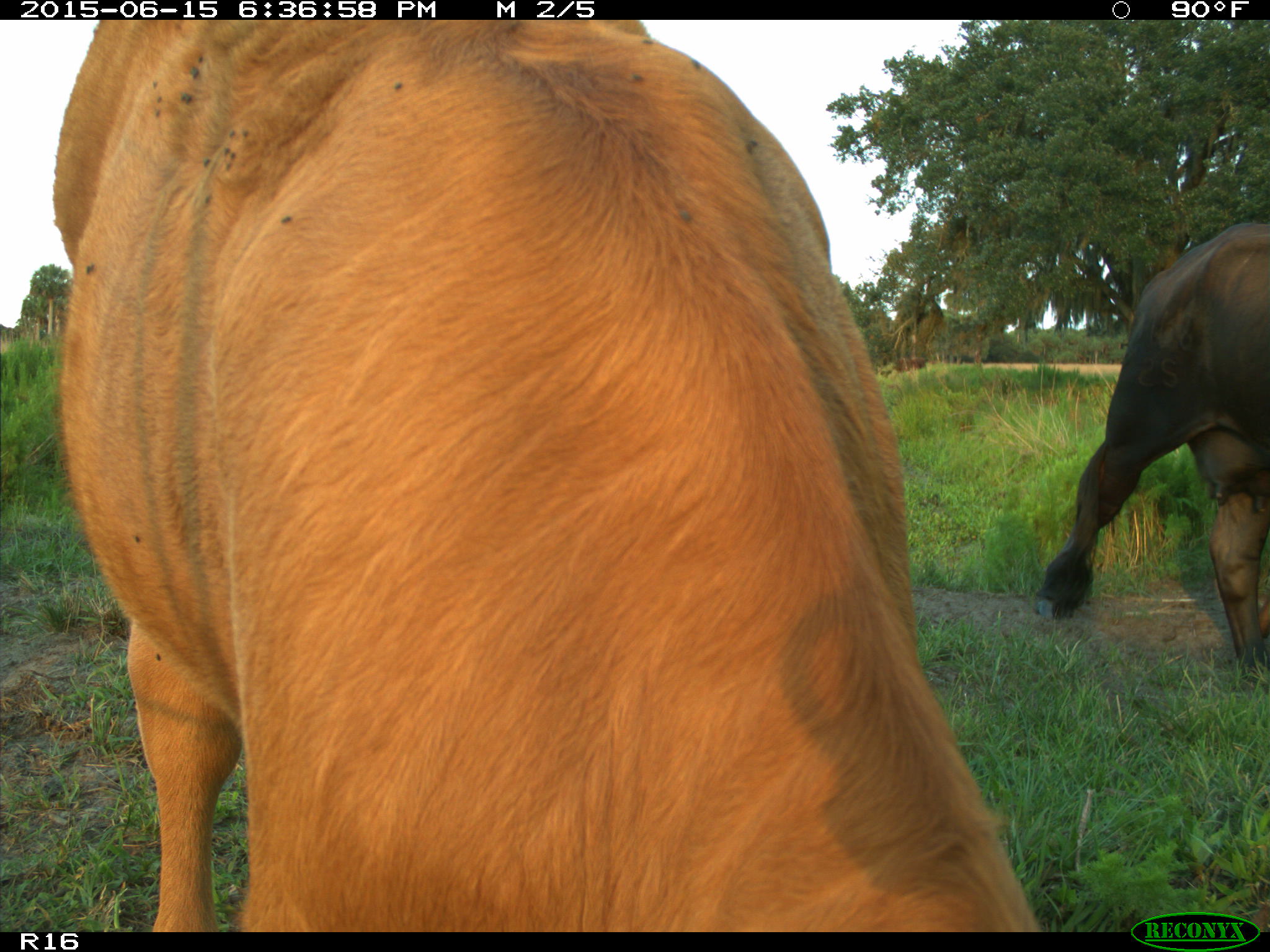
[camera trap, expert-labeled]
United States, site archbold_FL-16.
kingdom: Animalia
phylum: Chordata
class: Mammalia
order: Artiodactyla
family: Bovidae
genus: Bos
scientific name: Bos taurus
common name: domestic cow